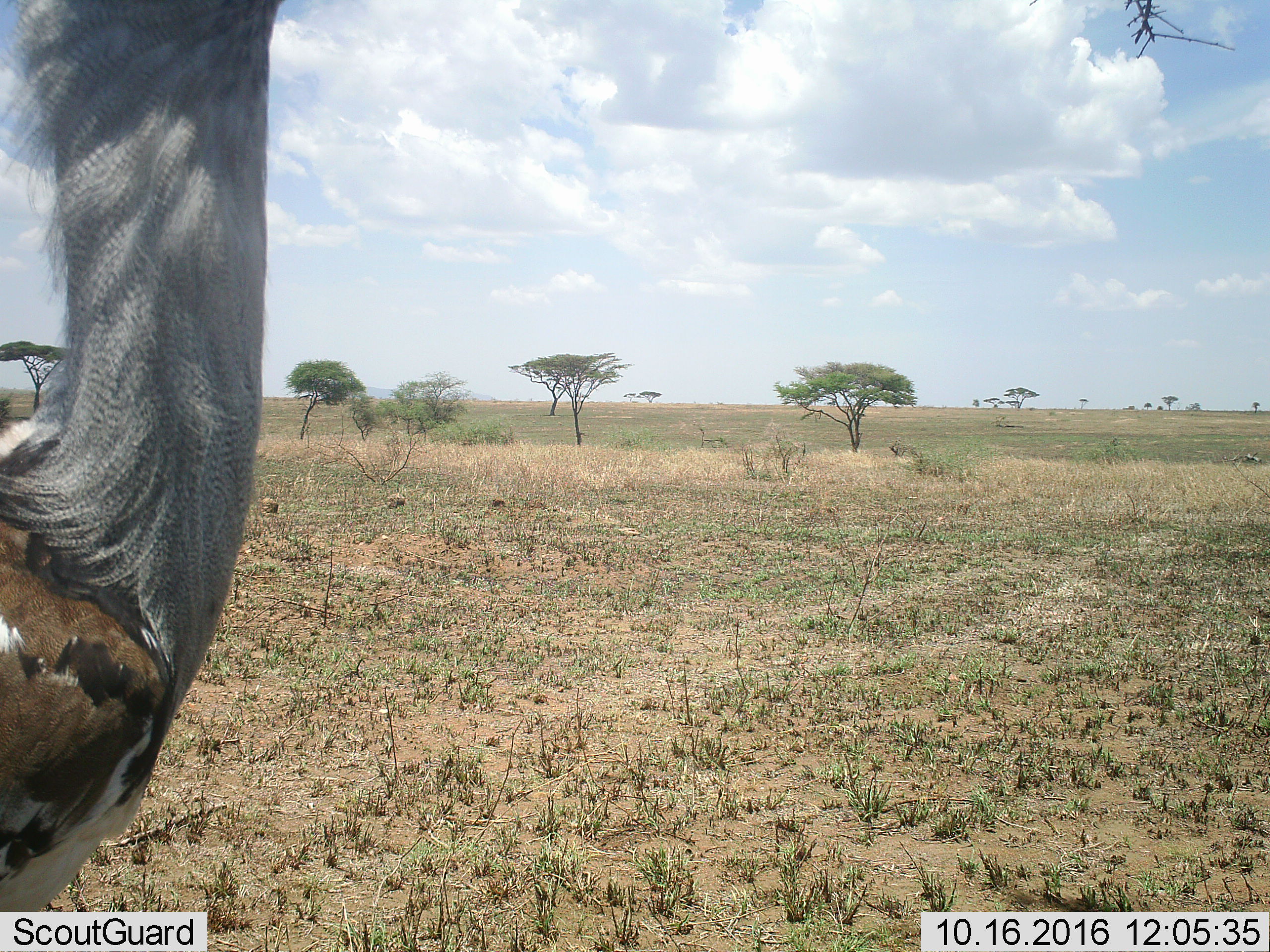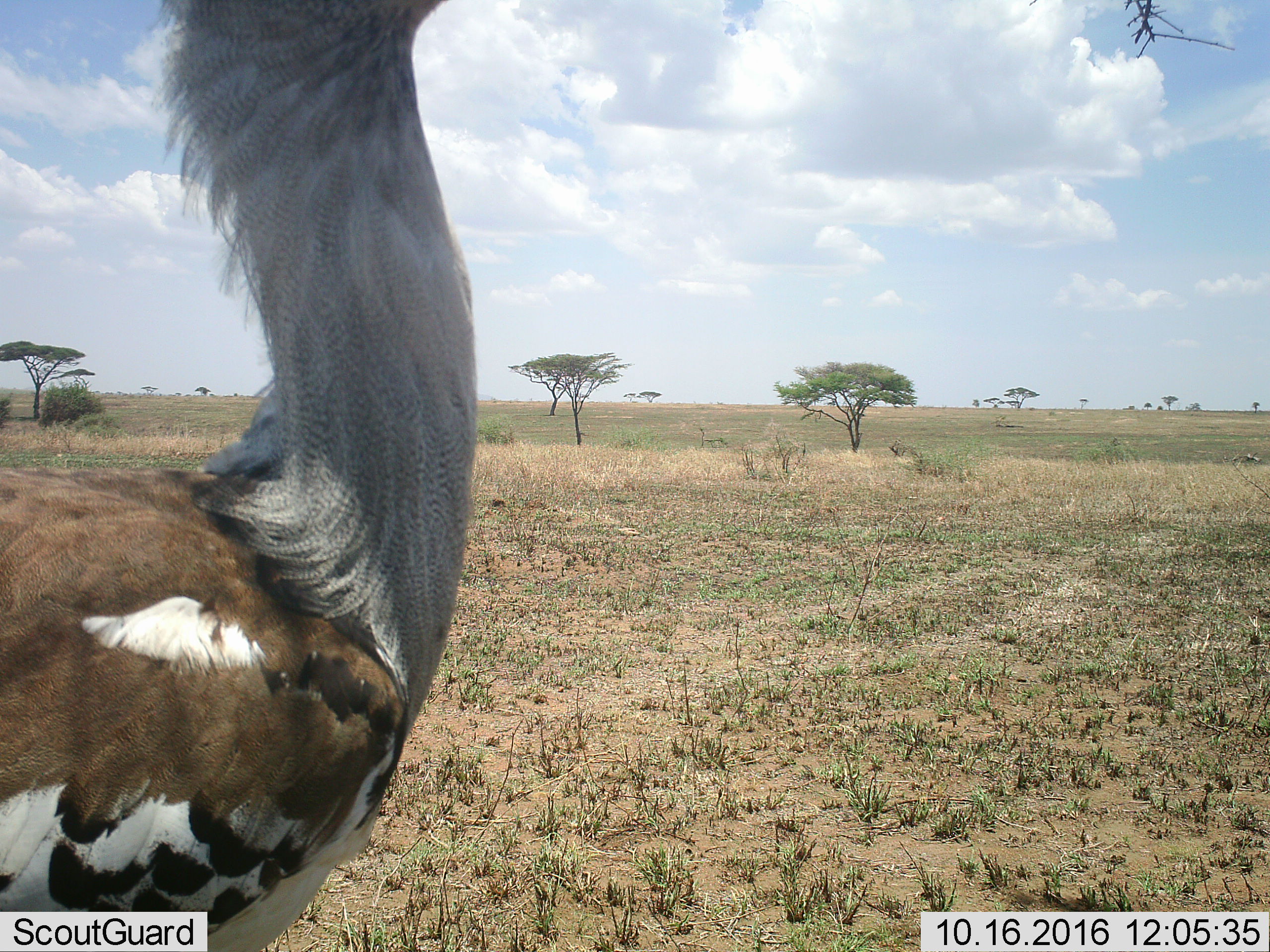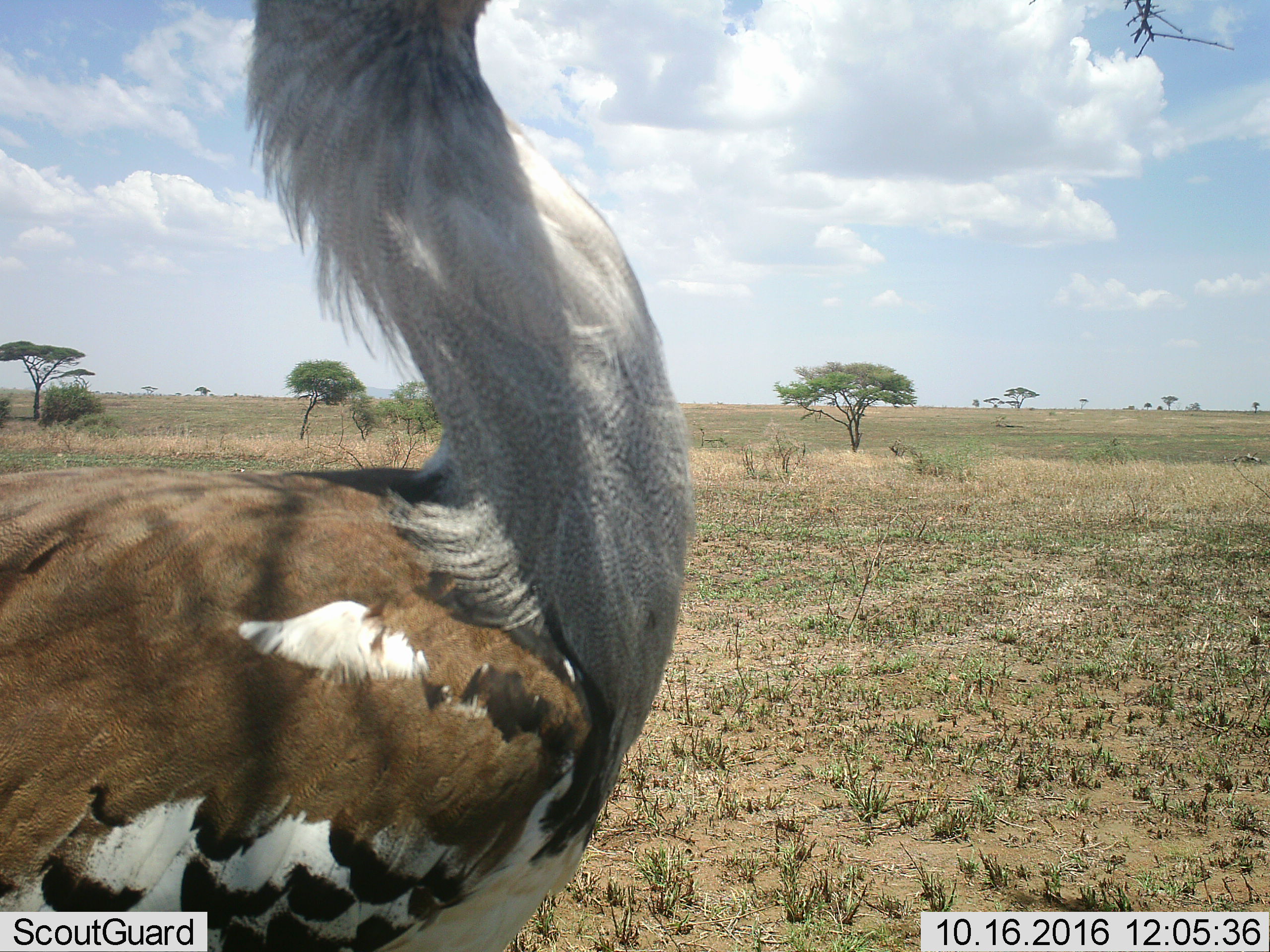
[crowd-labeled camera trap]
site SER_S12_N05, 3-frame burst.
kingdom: Animalia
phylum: Chordata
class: Aves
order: Otidiformes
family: Otididae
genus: Ardeotis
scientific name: Ardeotis kori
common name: kori bustard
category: bustardkori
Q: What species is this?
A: Bustardkori (kori bustard) (Ardeotis kori).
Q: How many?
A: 1.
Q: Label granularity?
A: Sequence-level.